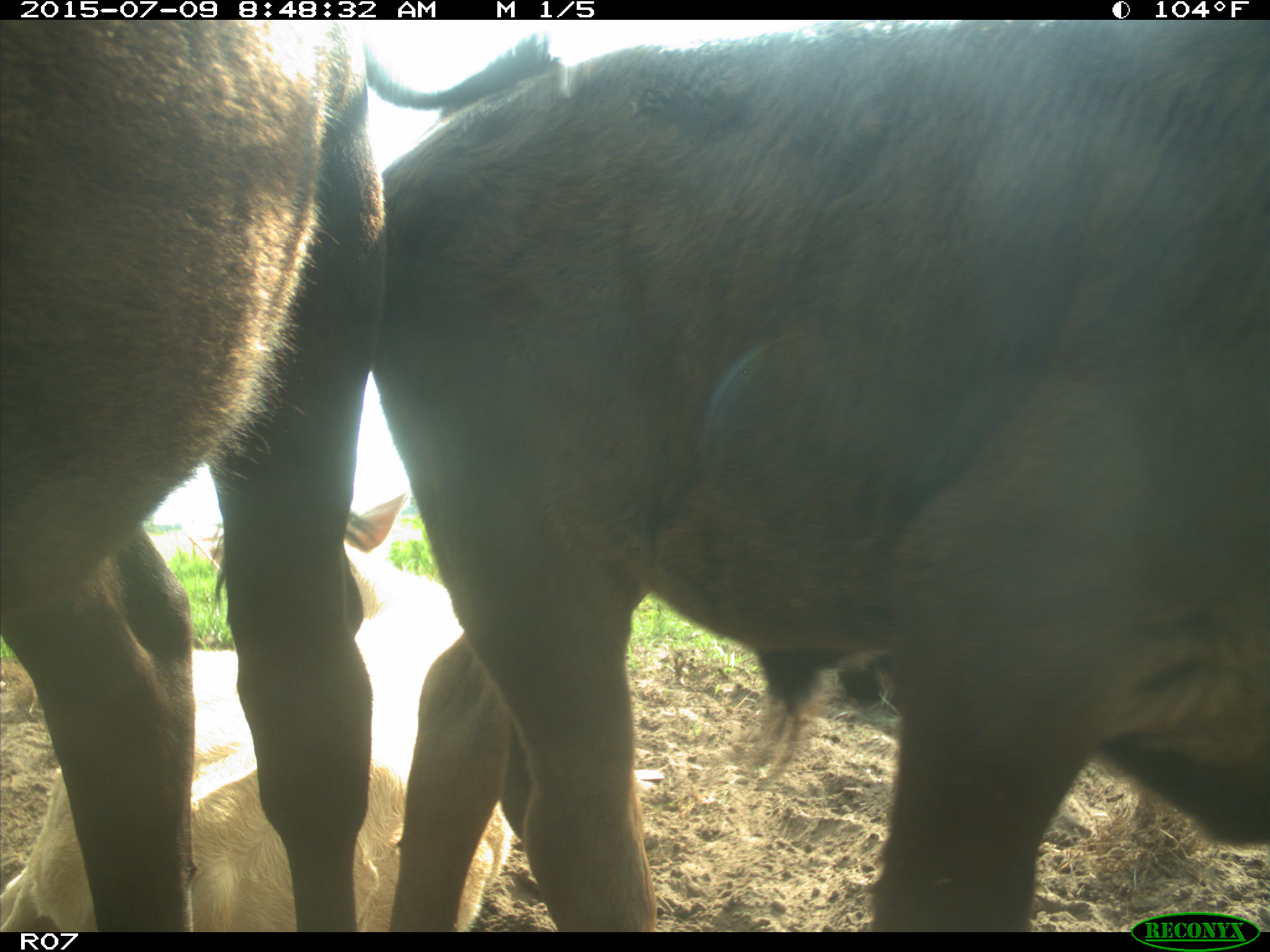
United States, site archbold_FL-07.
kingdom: Animalia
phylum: Chordata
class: Mammalia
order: Artiodactyla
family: Bovidae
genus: Bos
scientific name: Bos taurus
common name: domestic cow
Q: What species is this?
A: Bos taurus (domestic cow).